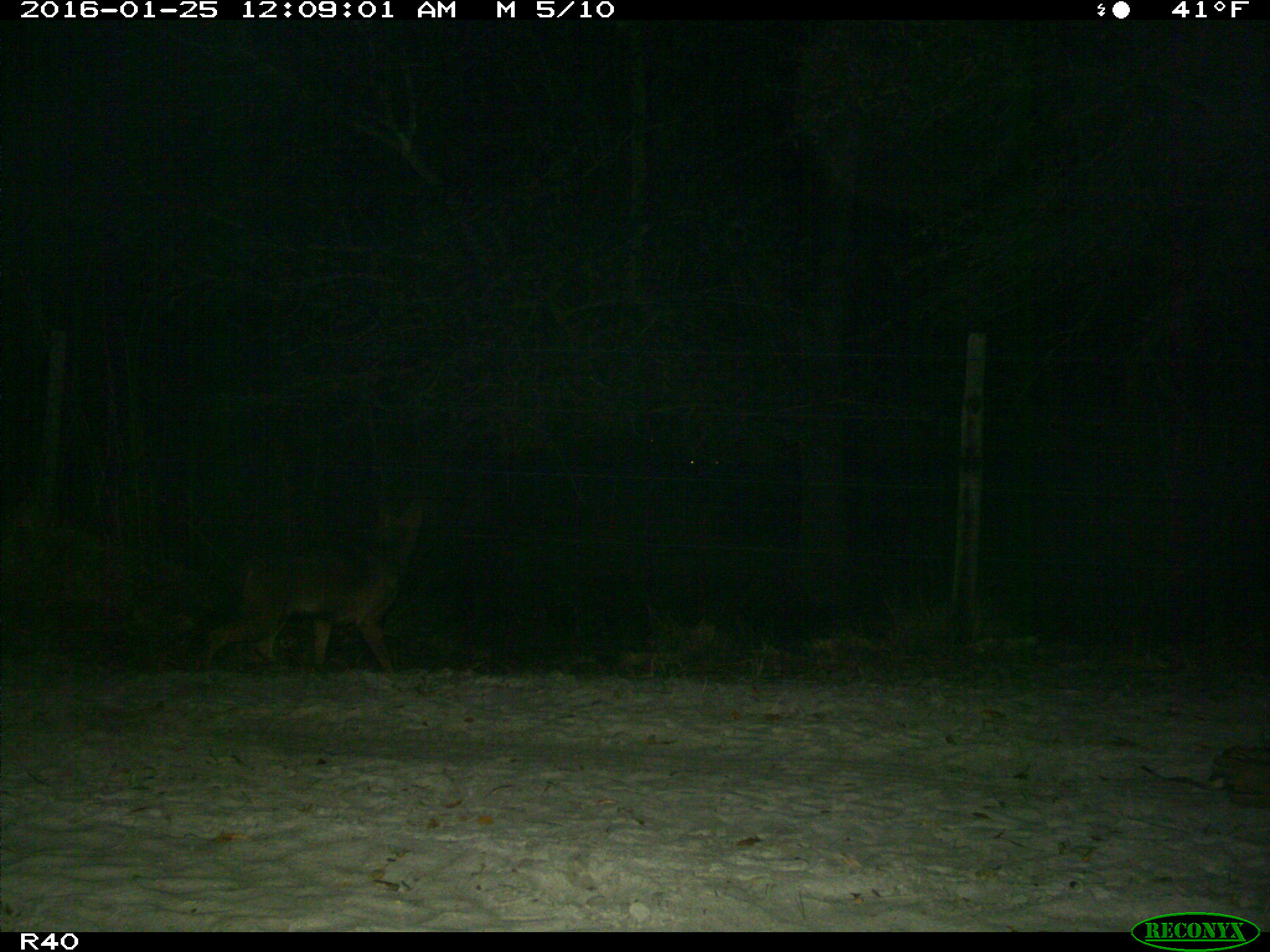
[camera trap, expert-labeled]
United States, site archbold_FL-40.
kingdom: Animalia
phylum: Chordata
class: Mammalia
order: Carnivora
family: Felidae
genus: Lynx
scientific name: Lynx rufus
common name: bobcat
Lynx rufus (bobcat).